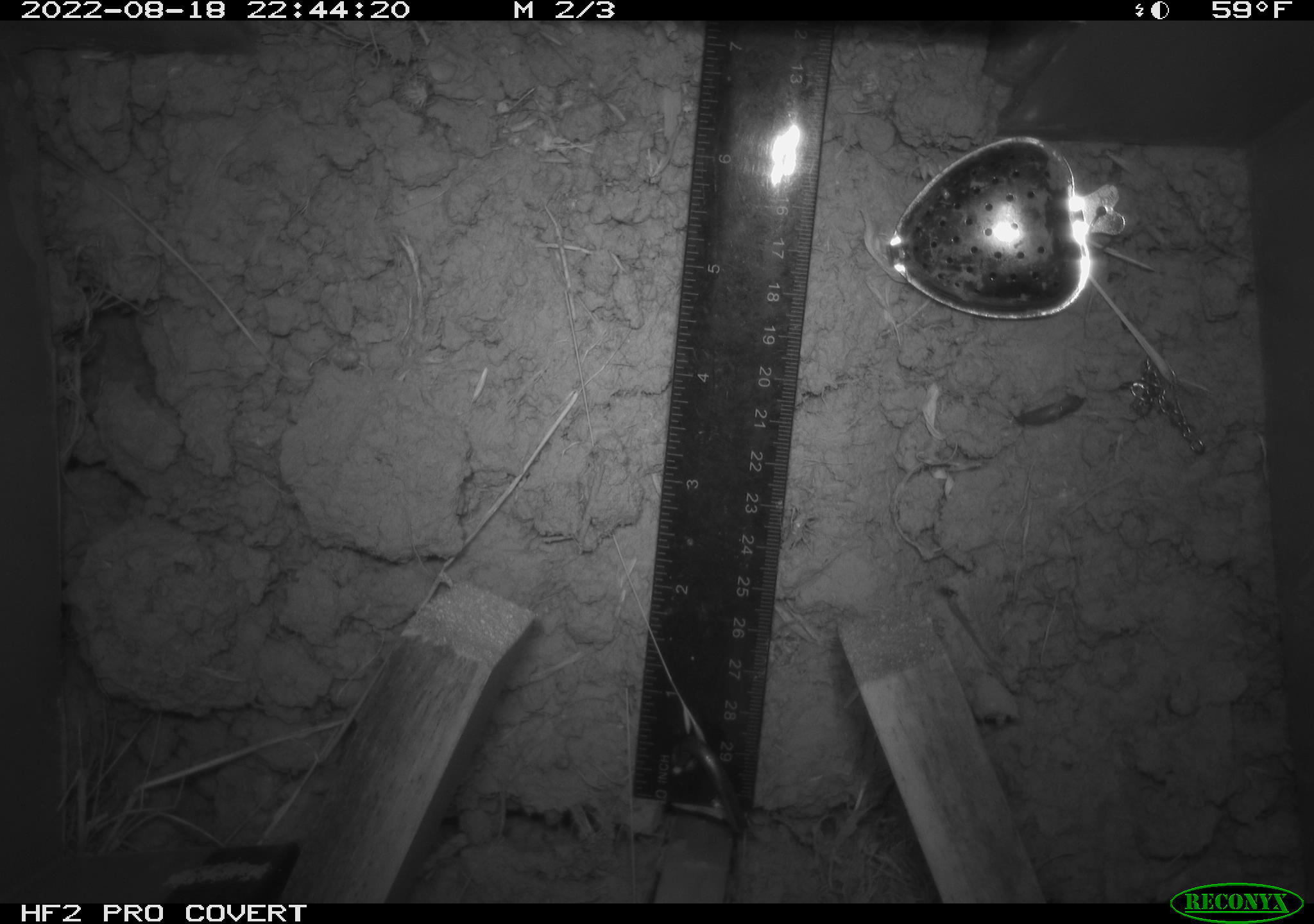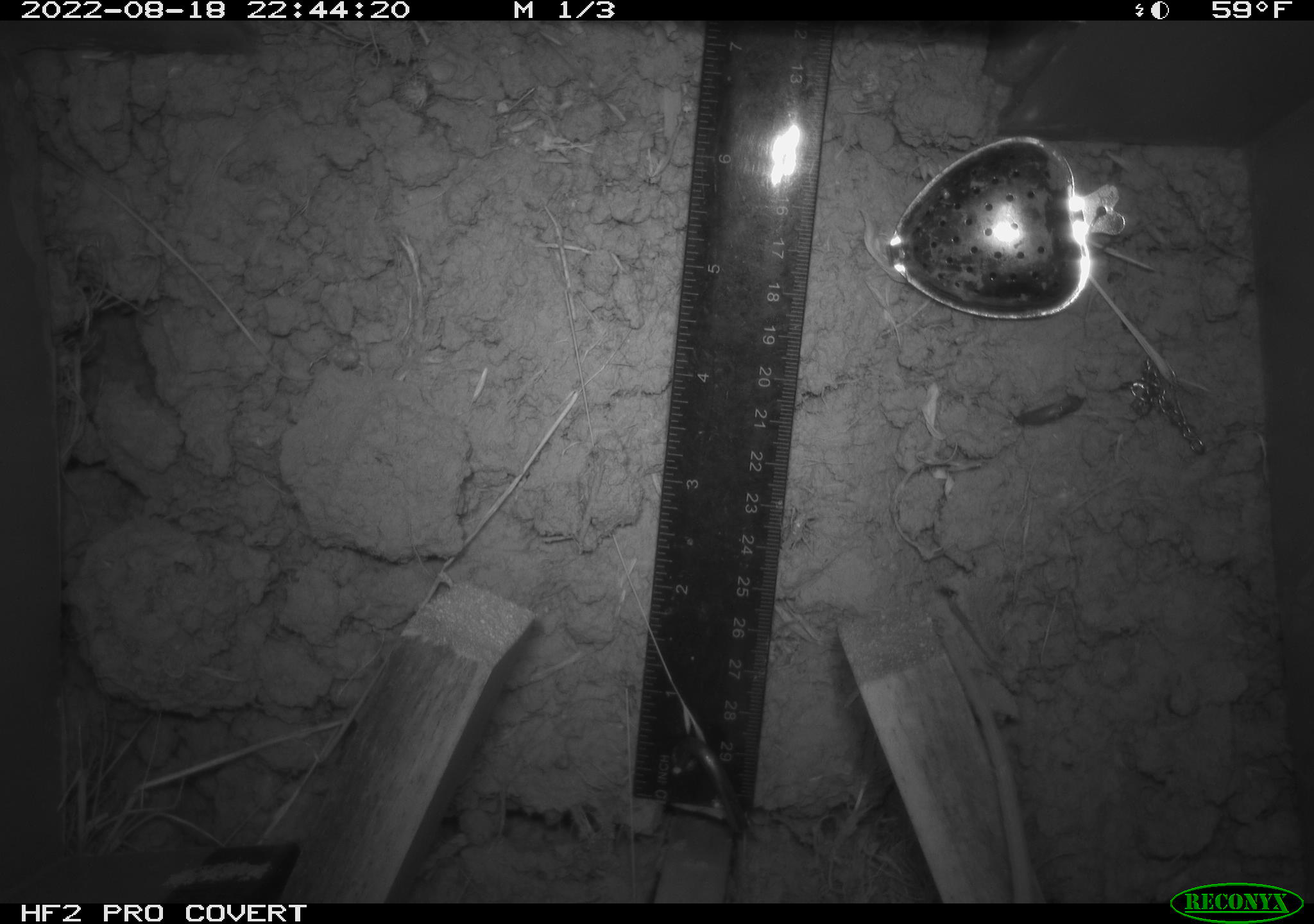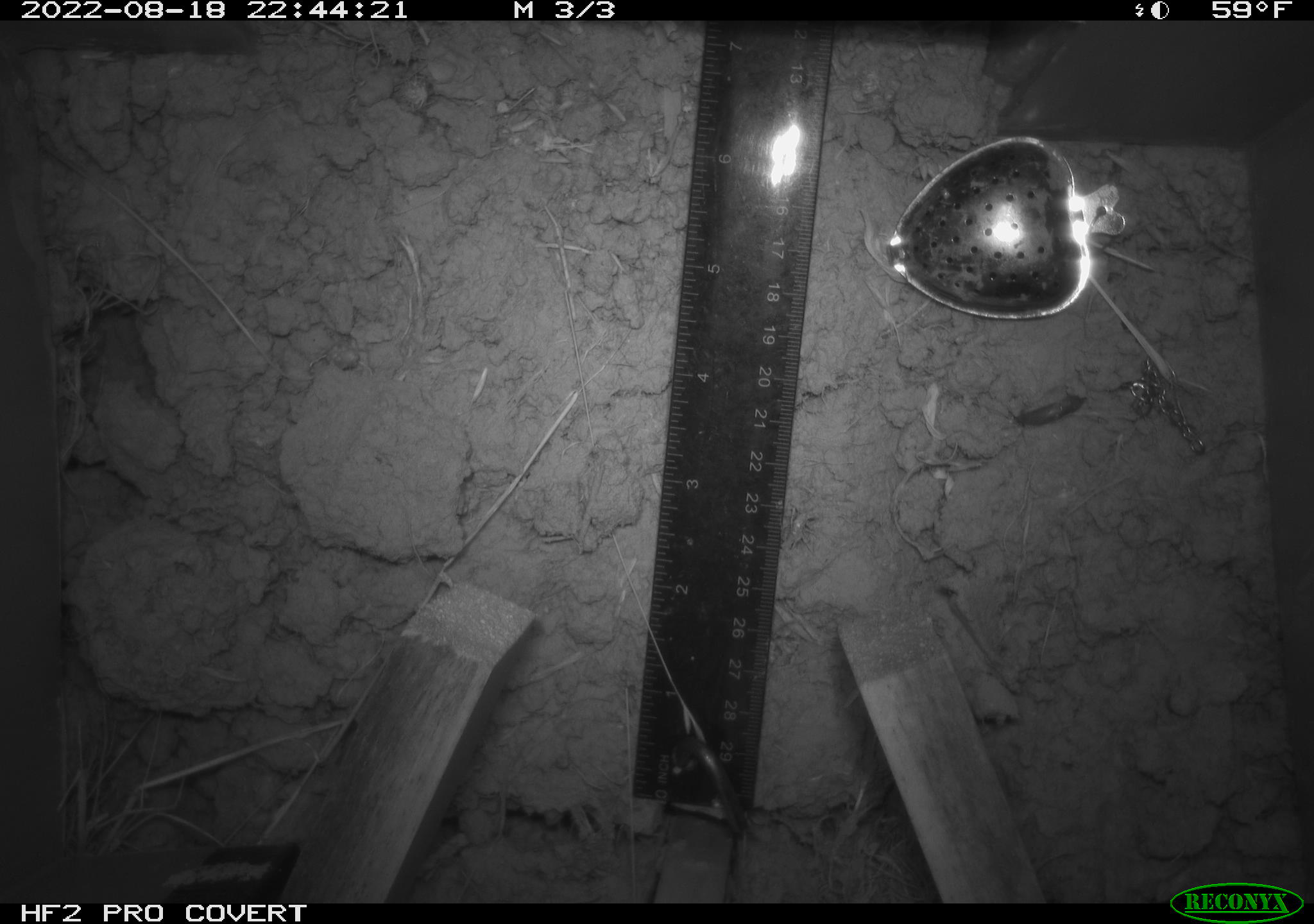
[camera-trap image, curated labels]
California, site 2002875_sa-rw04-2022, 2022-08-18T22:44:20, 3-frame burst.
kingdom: Animalia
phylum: Chordata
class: Mammalia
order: Rodentia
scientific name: Rodentia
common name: mouse species